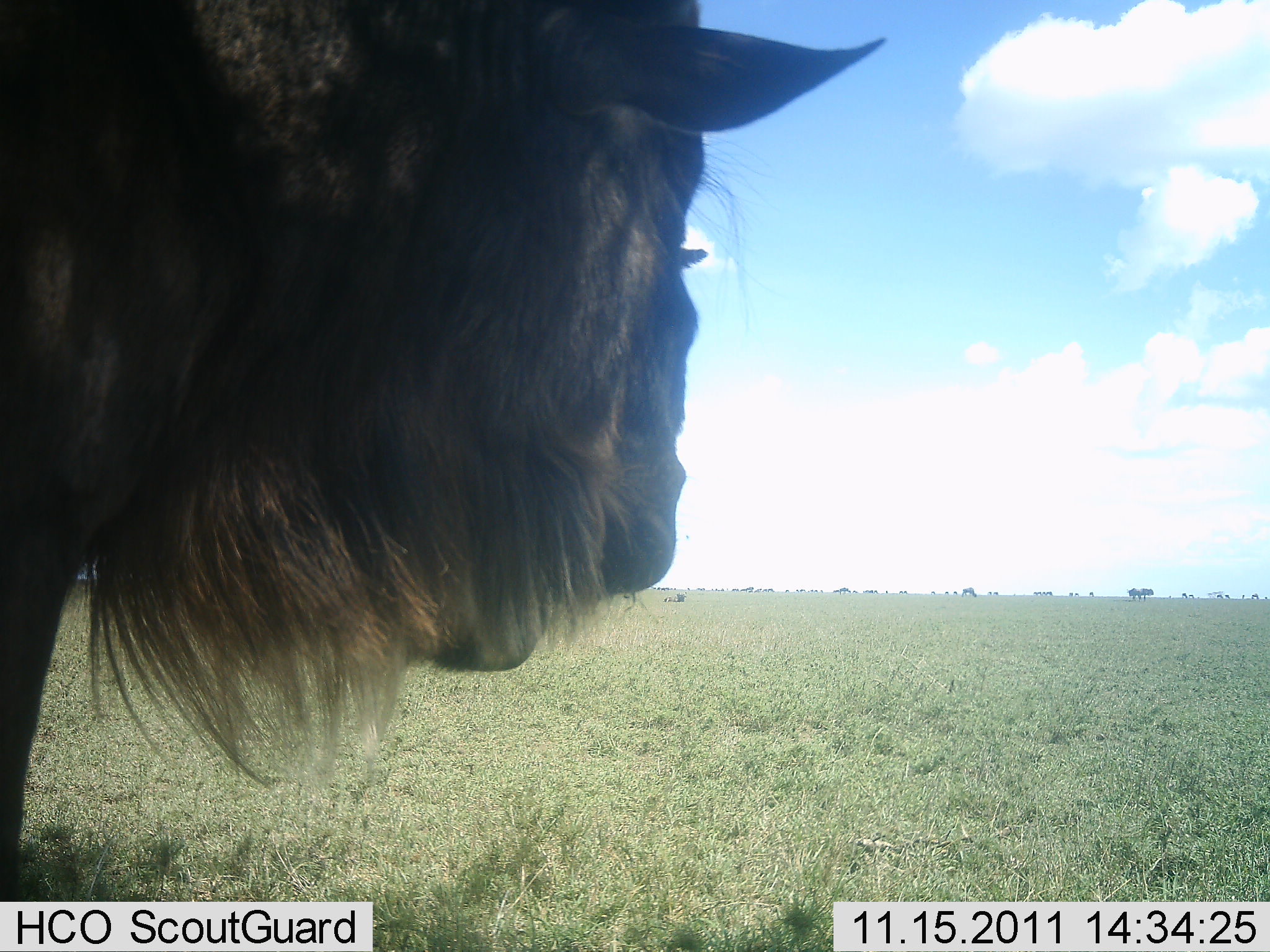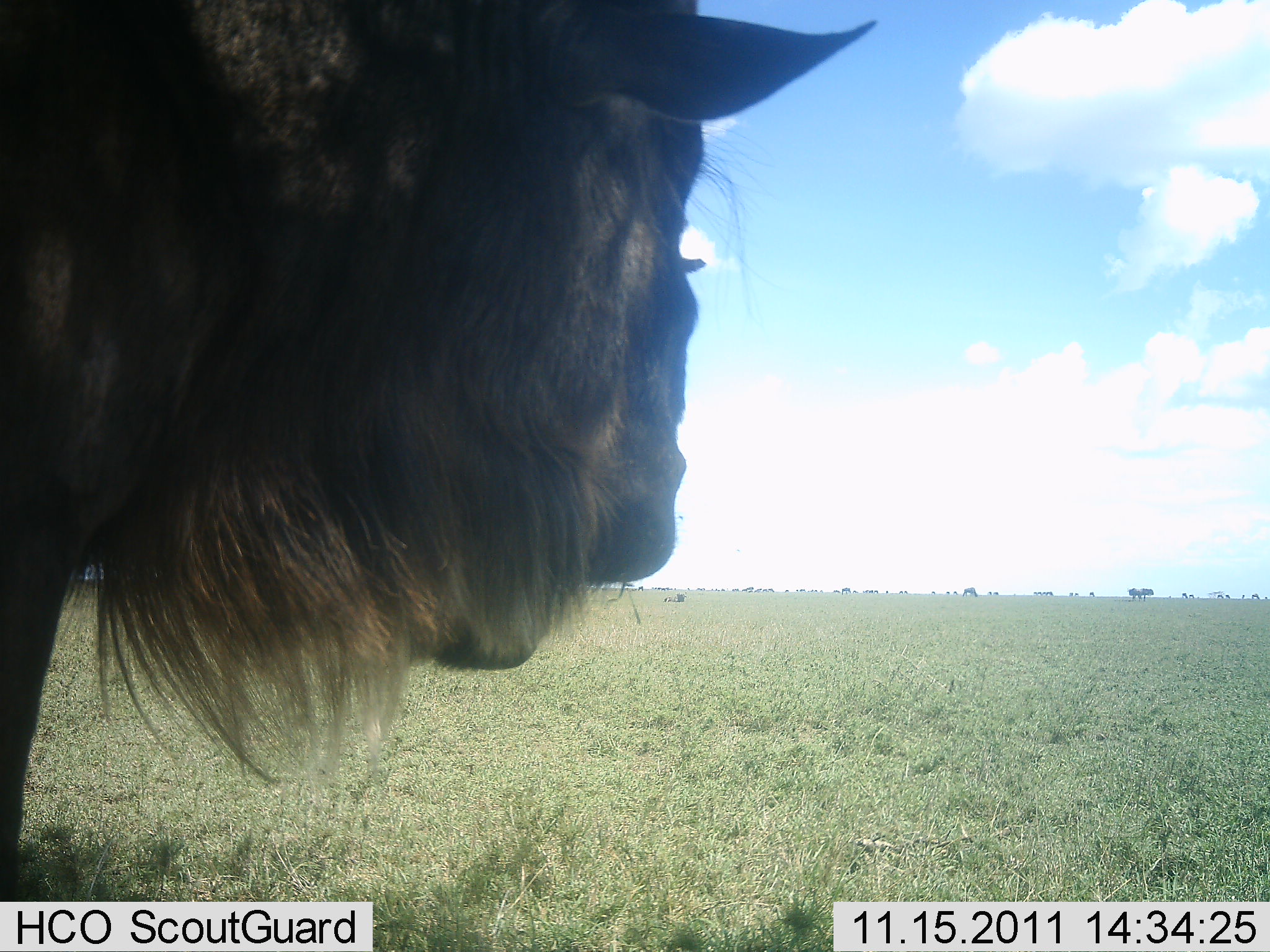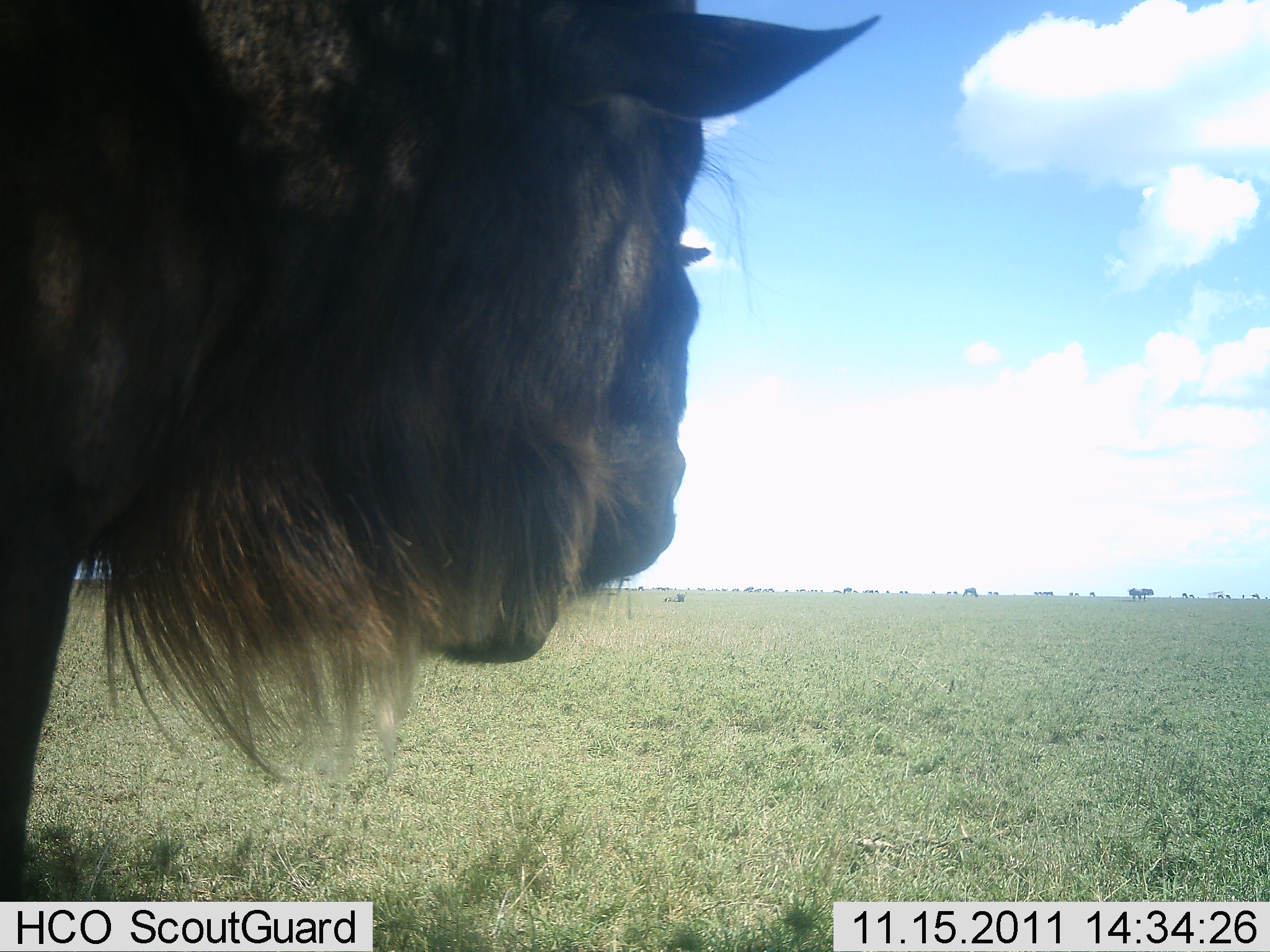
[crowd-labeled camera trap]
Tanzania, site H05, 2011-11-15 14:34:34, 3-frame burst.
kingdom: Animalia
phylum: Chordata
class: Mammalia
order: Artiodactyla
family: Bovidae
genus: Connochaetes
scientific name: Connochaetes taurinus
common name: blue wildebeest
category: wildebeest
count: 1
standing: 79%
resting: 0%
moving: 0%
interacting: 7%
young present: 0%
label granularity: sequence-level